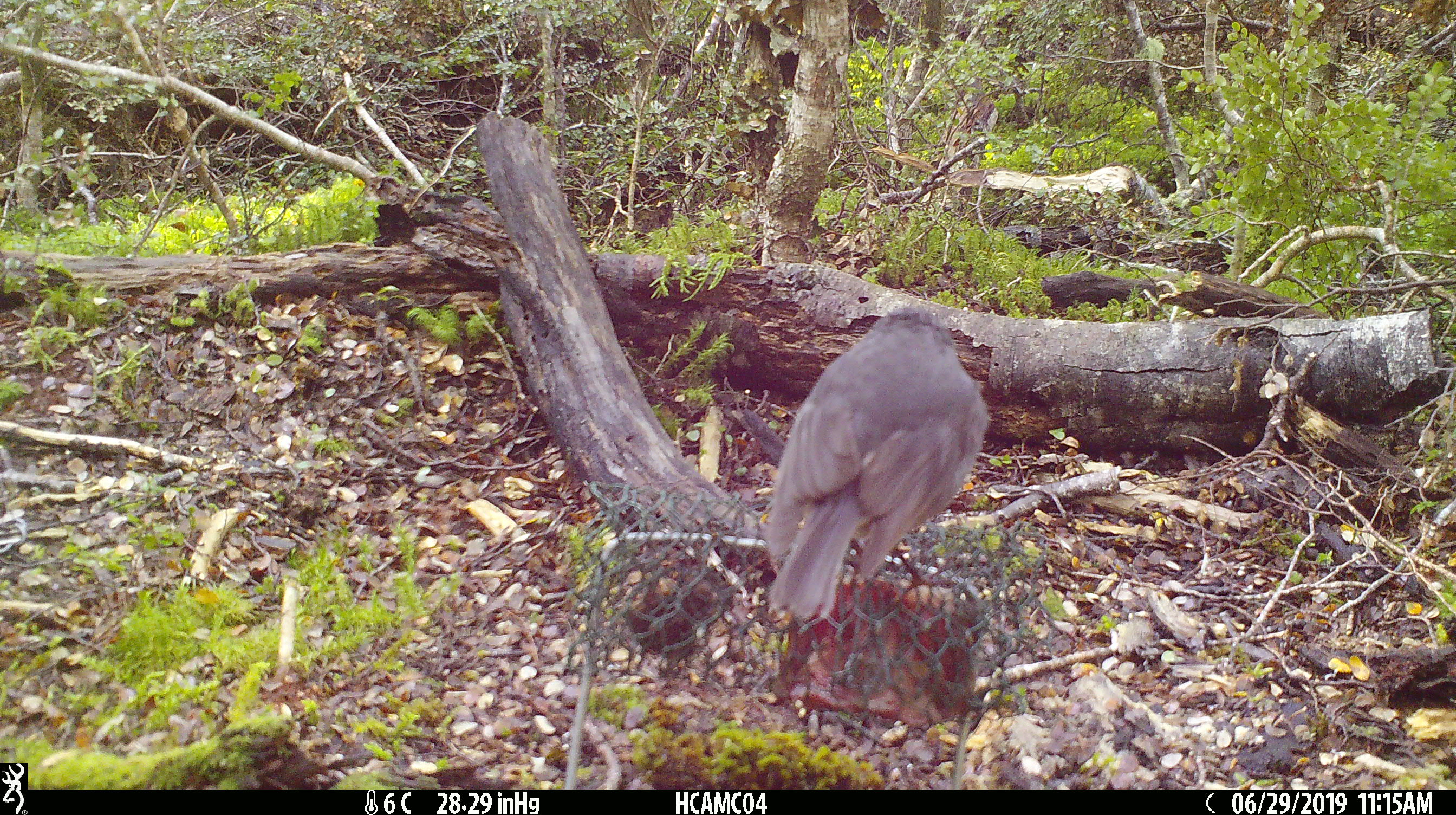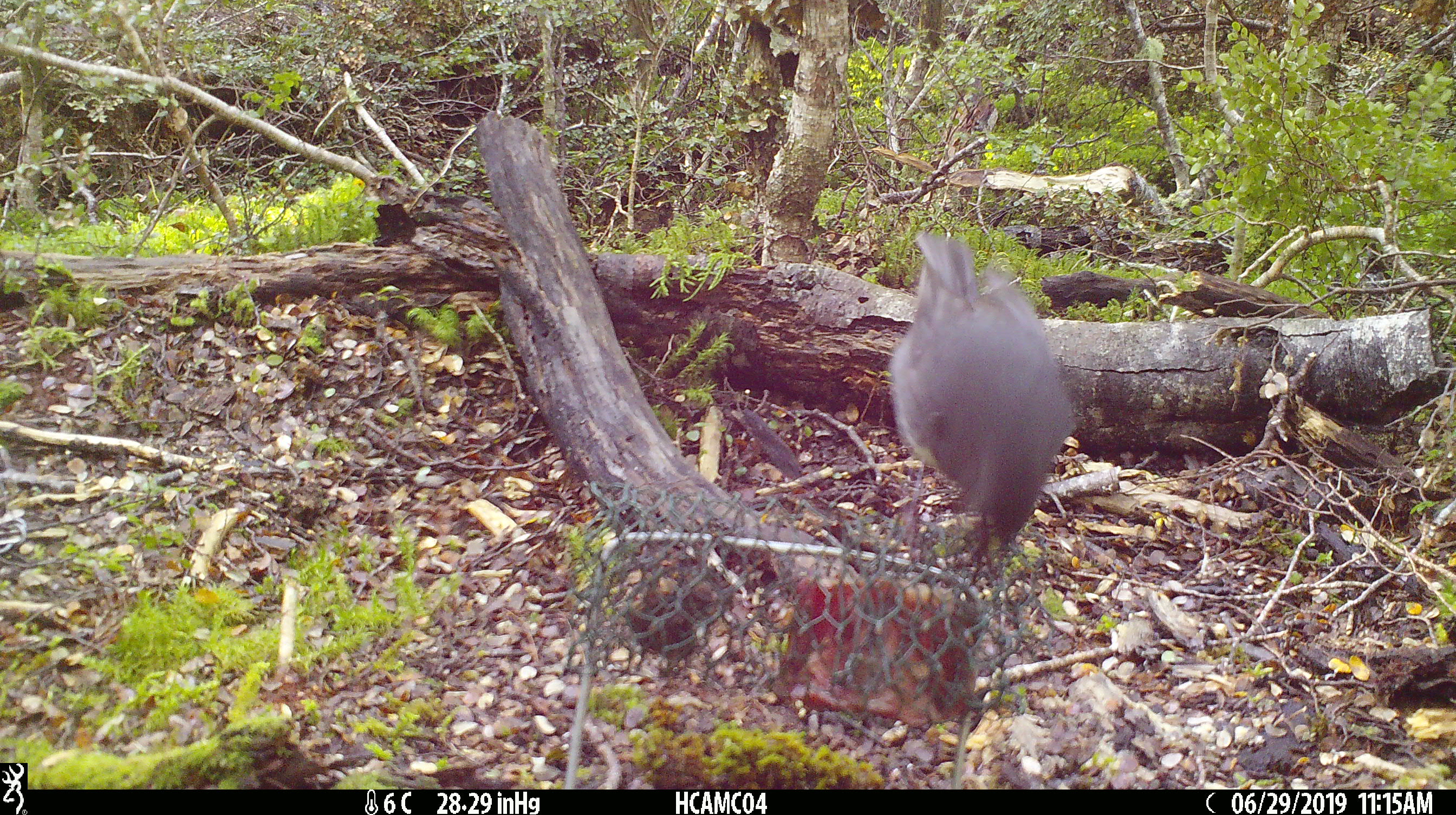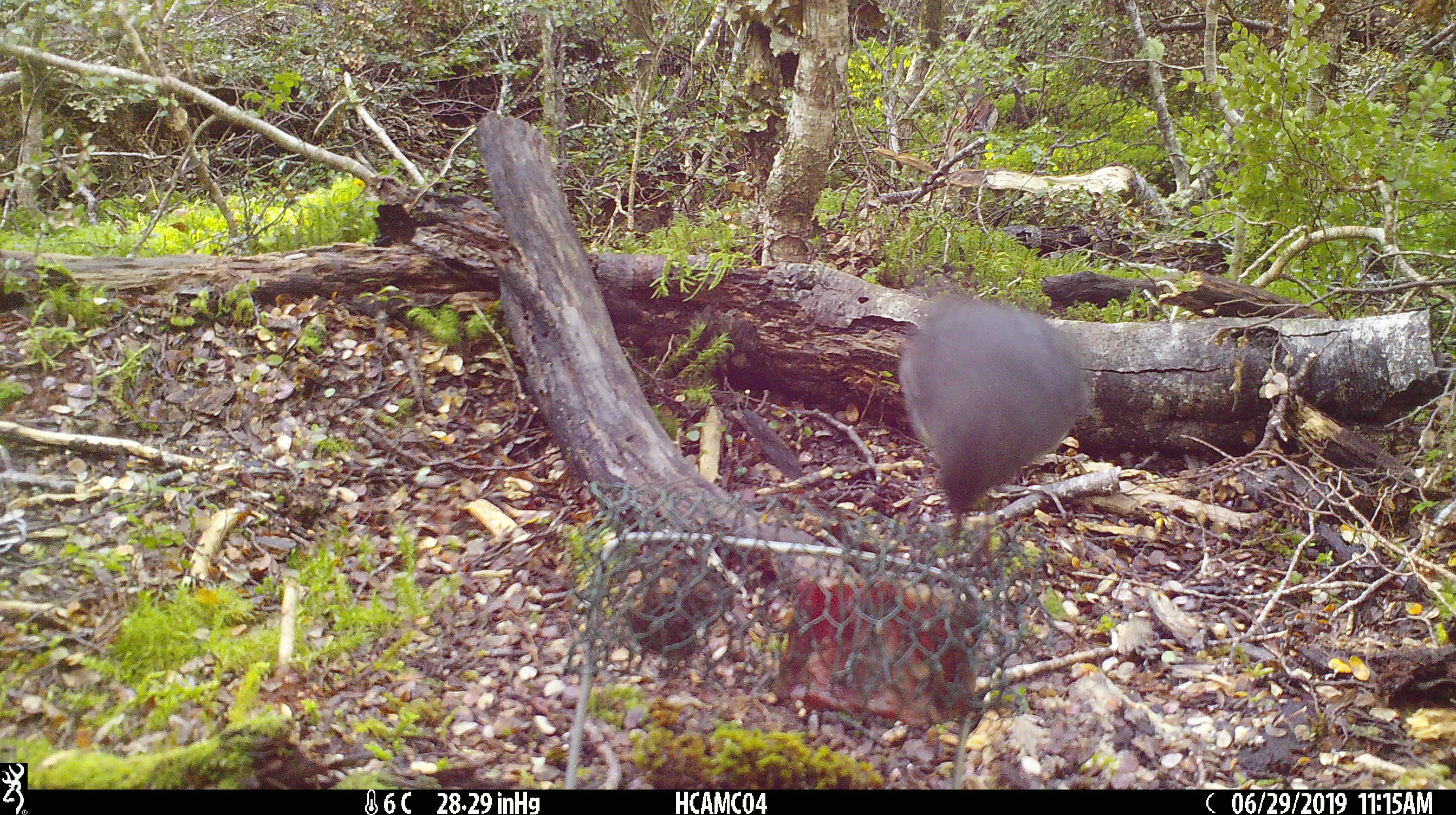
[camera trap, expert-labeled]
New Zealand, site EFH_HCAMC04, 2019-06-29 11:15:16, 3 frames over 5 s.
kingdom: Animalia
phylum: Chordata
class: Aves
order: Passeriformes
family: Petroicidae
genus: Petroica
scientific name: Petroica australis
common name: new zealand robin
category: robin